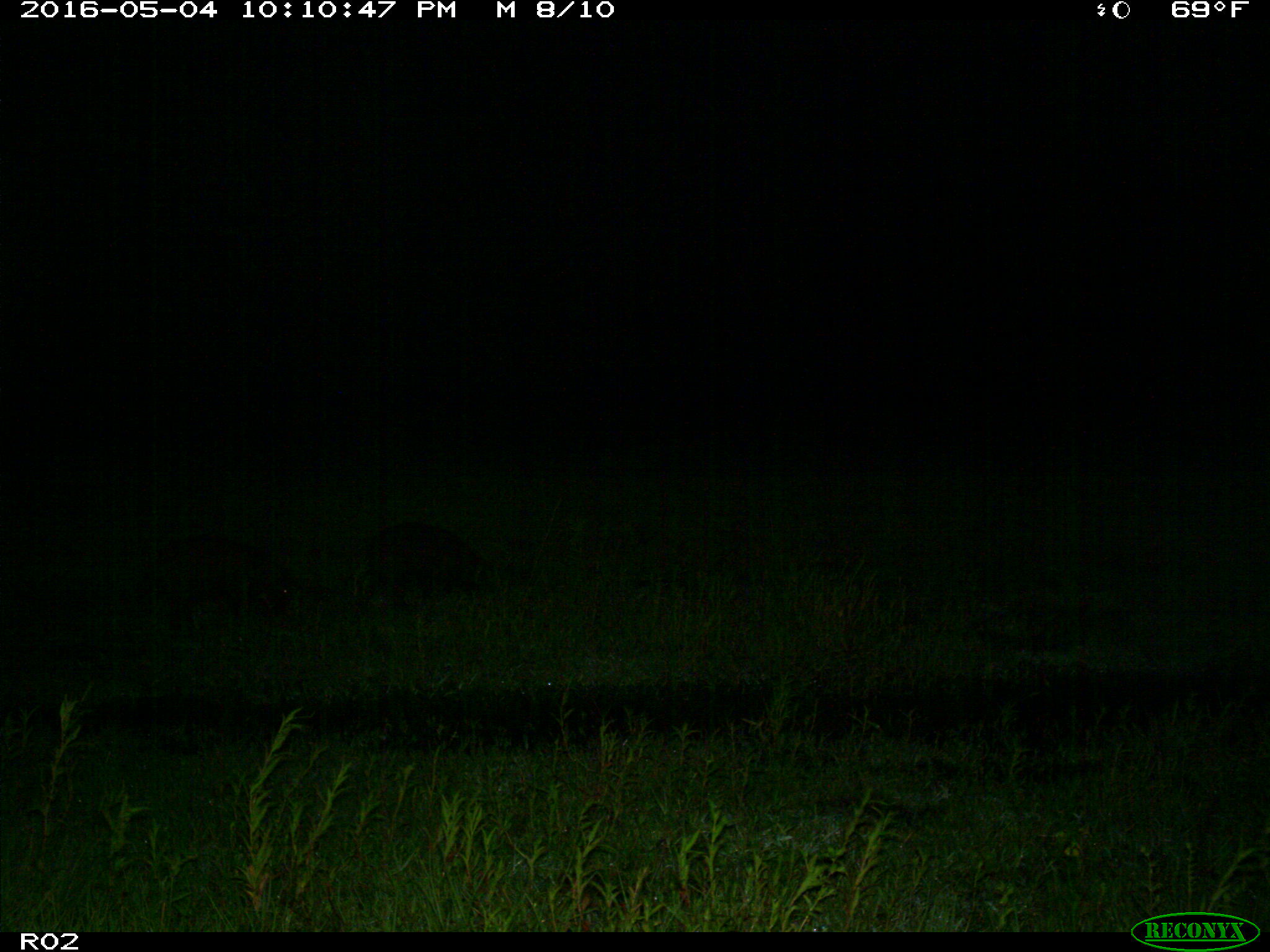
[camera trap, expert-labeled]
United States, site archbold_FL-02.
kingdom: Animalia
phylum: Chordata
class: Mammalia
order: Artiodactyla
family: Suidae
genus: Sus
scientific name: Sus scrofa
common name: wild boar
Sus scrofa (wild boar).